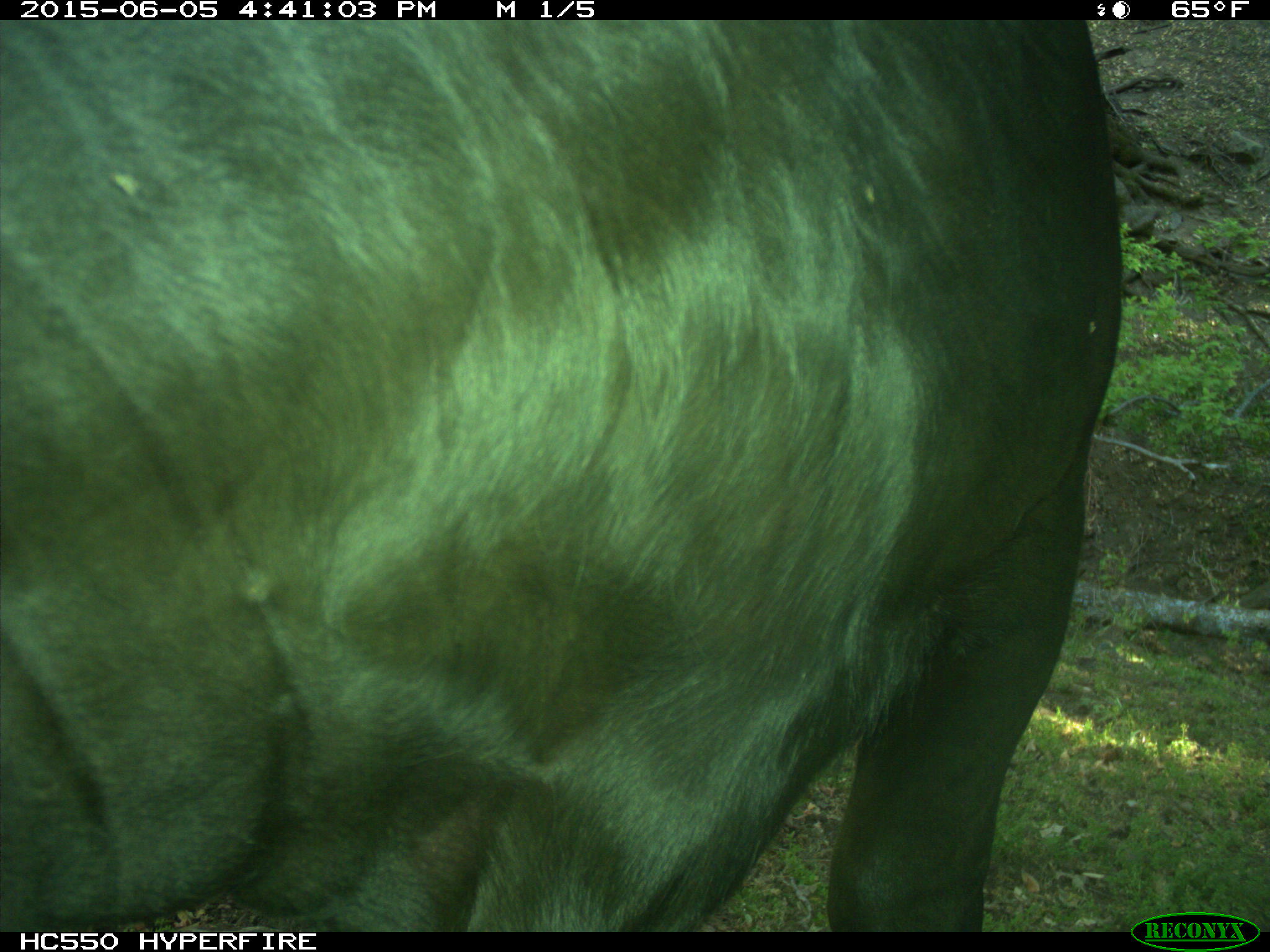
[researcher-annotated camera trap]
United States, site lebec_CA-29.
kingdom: Animalia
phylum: Chordata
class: Mammalia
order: Artiodactyla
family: Bovidae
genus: Bos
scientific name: Bos taurus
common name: domestic cow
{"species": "Bos taurus (domestic cow)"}